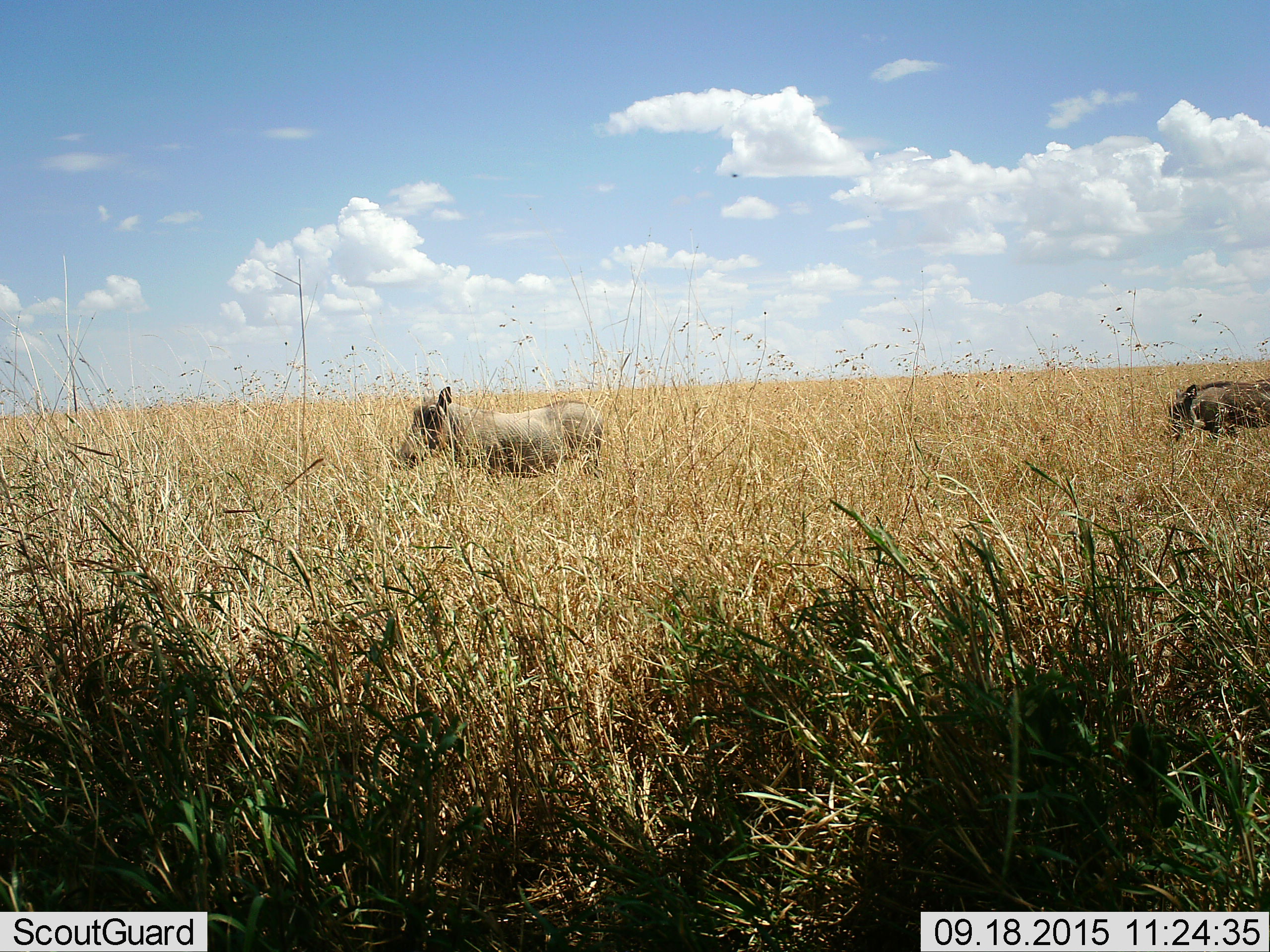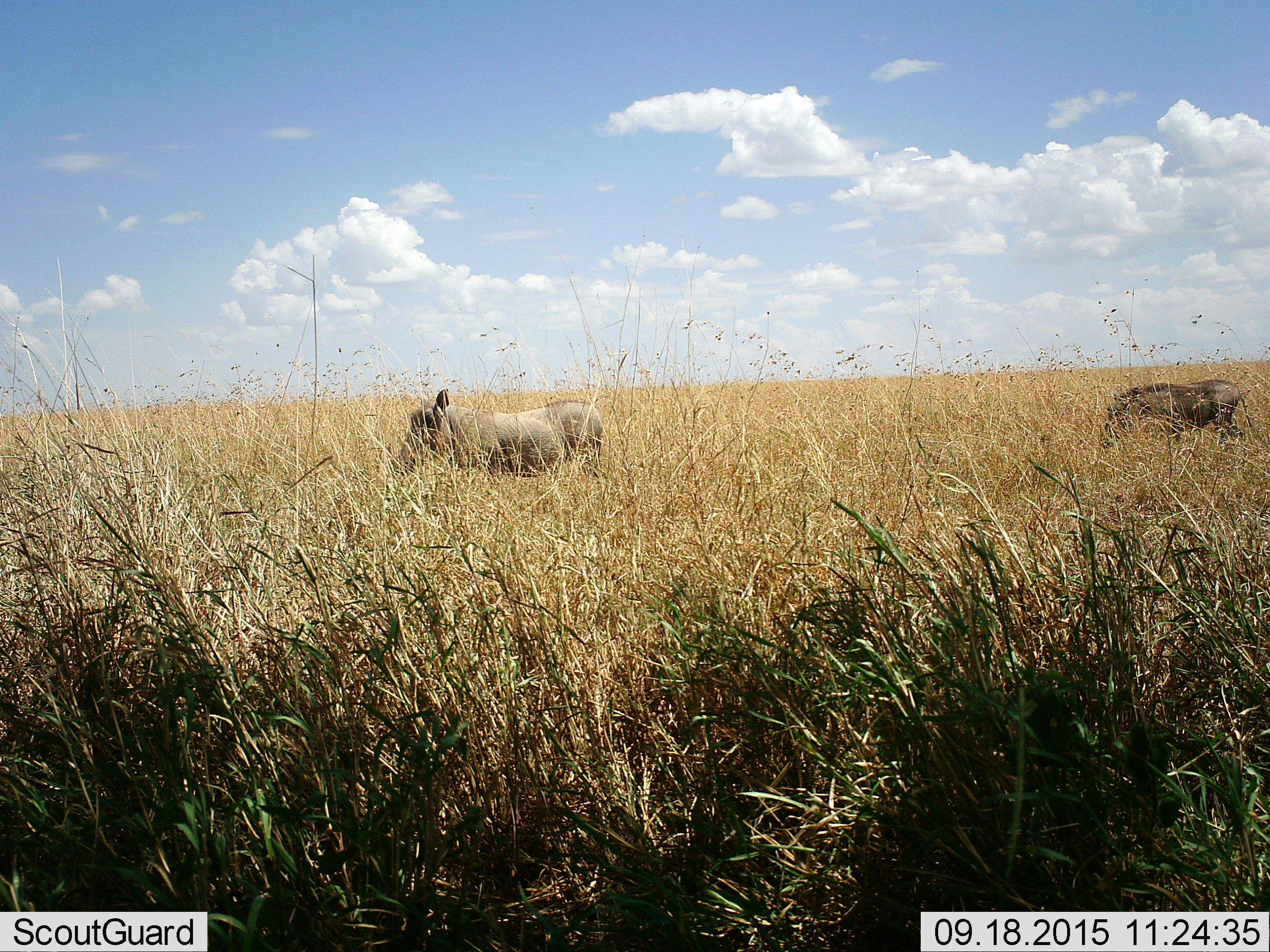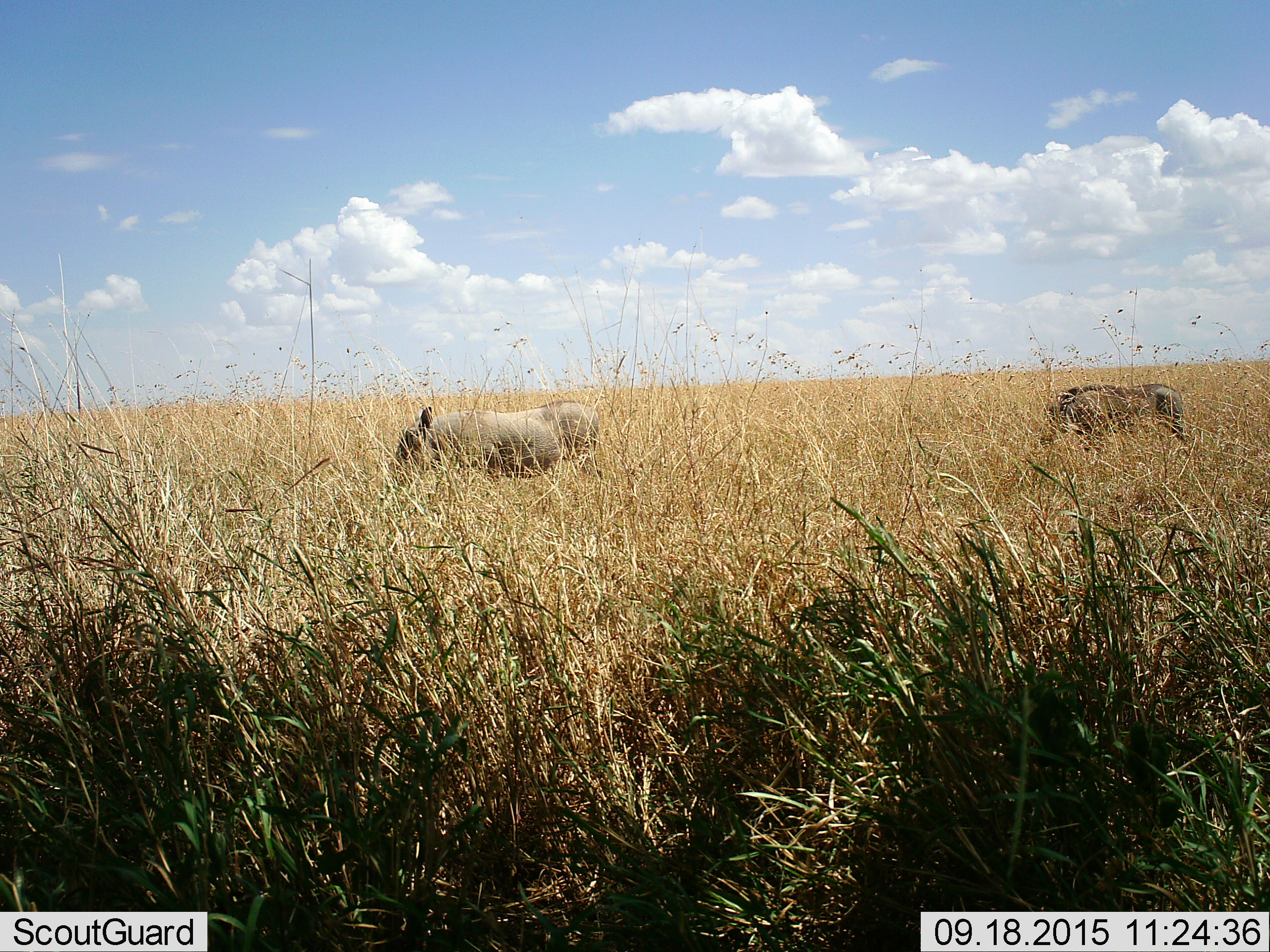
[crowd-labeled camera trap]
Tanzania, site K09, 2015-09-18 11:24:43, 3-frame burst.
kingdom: Animalia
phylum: Chordata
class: Mammalia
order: Artiodactyla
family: Suidae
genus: Phacochoerus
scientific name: Phacochoerus africanus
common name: warthog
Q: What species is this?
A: Warthog (Phacochoerus africanus).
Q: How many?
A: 2.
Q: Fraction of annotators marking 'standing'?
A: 62%.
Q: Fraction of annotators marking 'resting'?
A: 0%.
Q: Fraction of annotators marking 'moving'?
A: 88%.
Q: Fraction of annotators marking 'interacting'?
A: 0%.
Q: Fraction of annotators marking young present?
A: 0%.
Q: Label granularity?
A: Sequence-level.